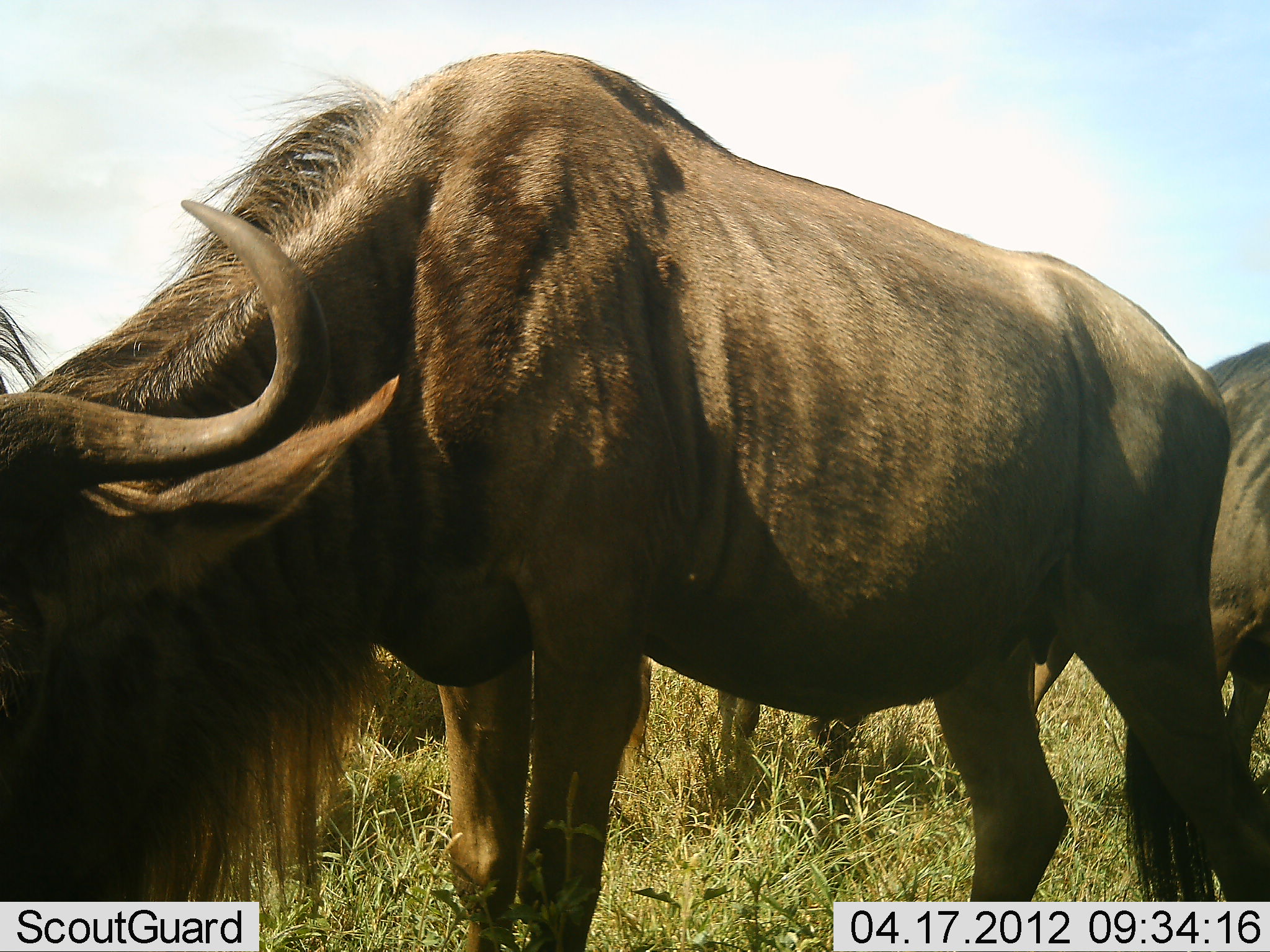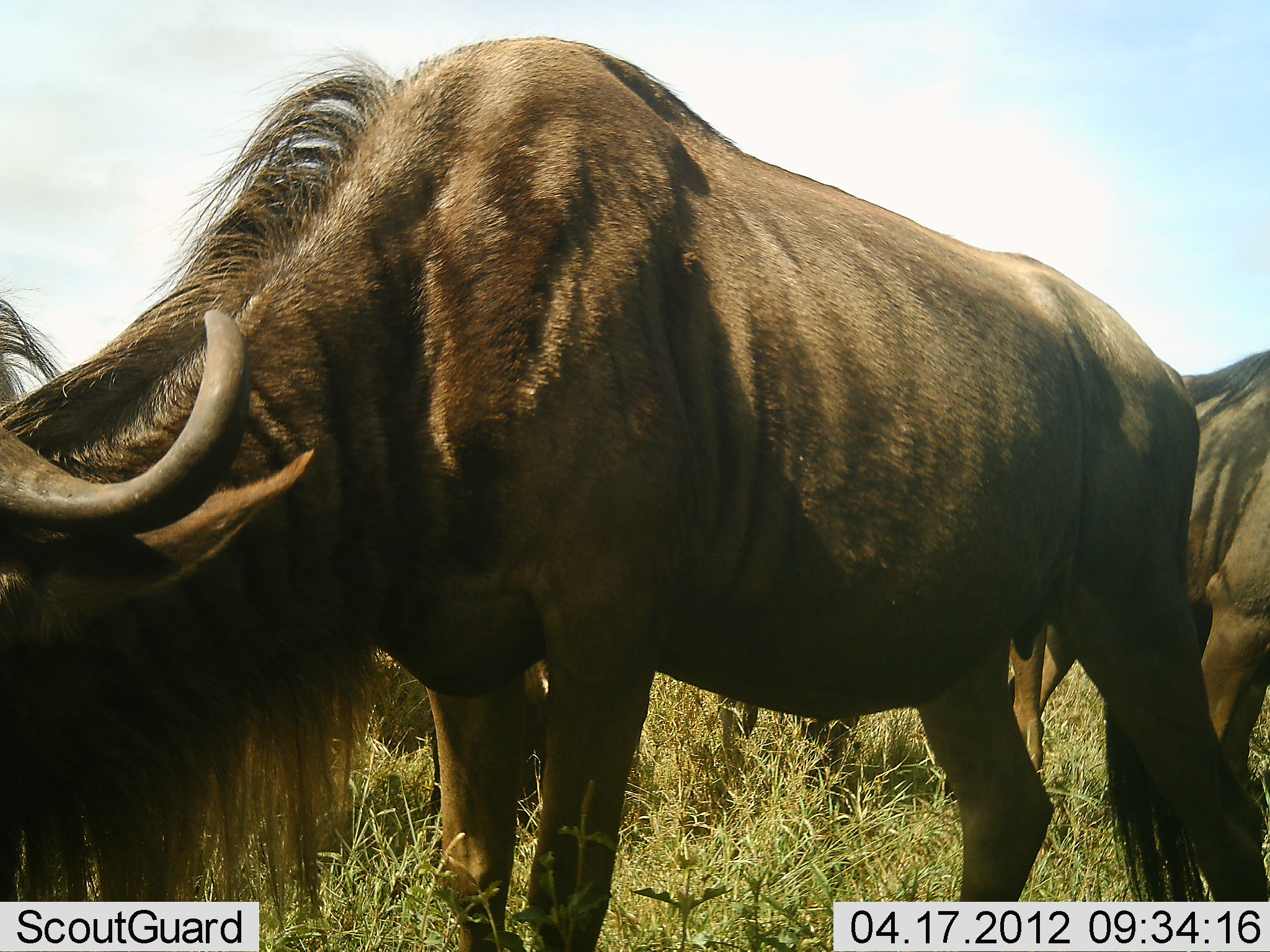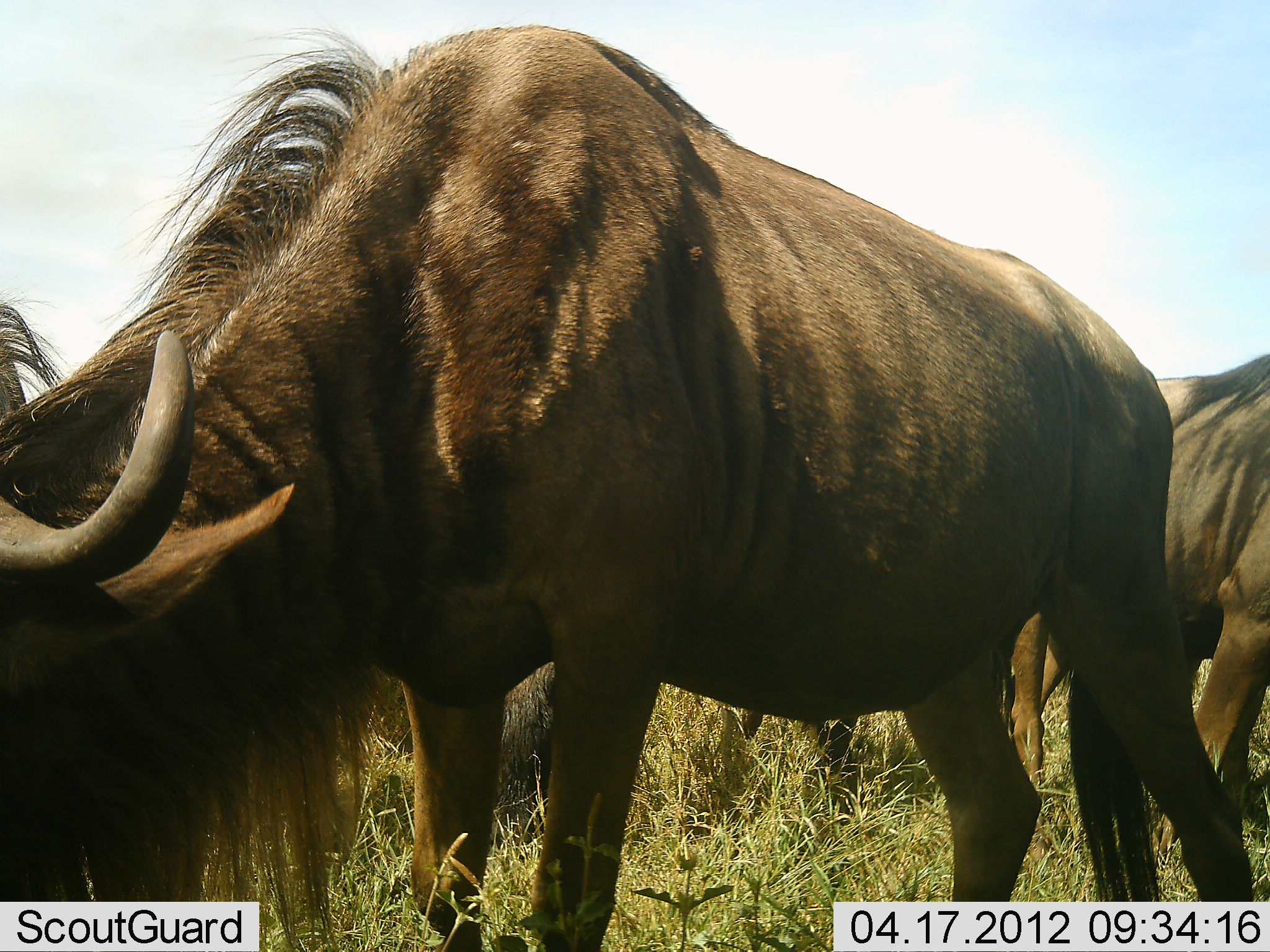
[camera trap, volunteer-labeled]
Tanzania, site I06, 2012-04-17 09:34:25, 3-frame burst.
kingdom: Animalia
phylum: Chordata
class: Mammalia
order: Artiodactyla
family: Bovidae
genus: Connochaetes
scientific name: Connochaetes taurinus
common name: blue wildebeest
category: wildebeest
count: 4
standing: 69%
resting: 12%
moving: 0%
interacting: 0%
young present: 0%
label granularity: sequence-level